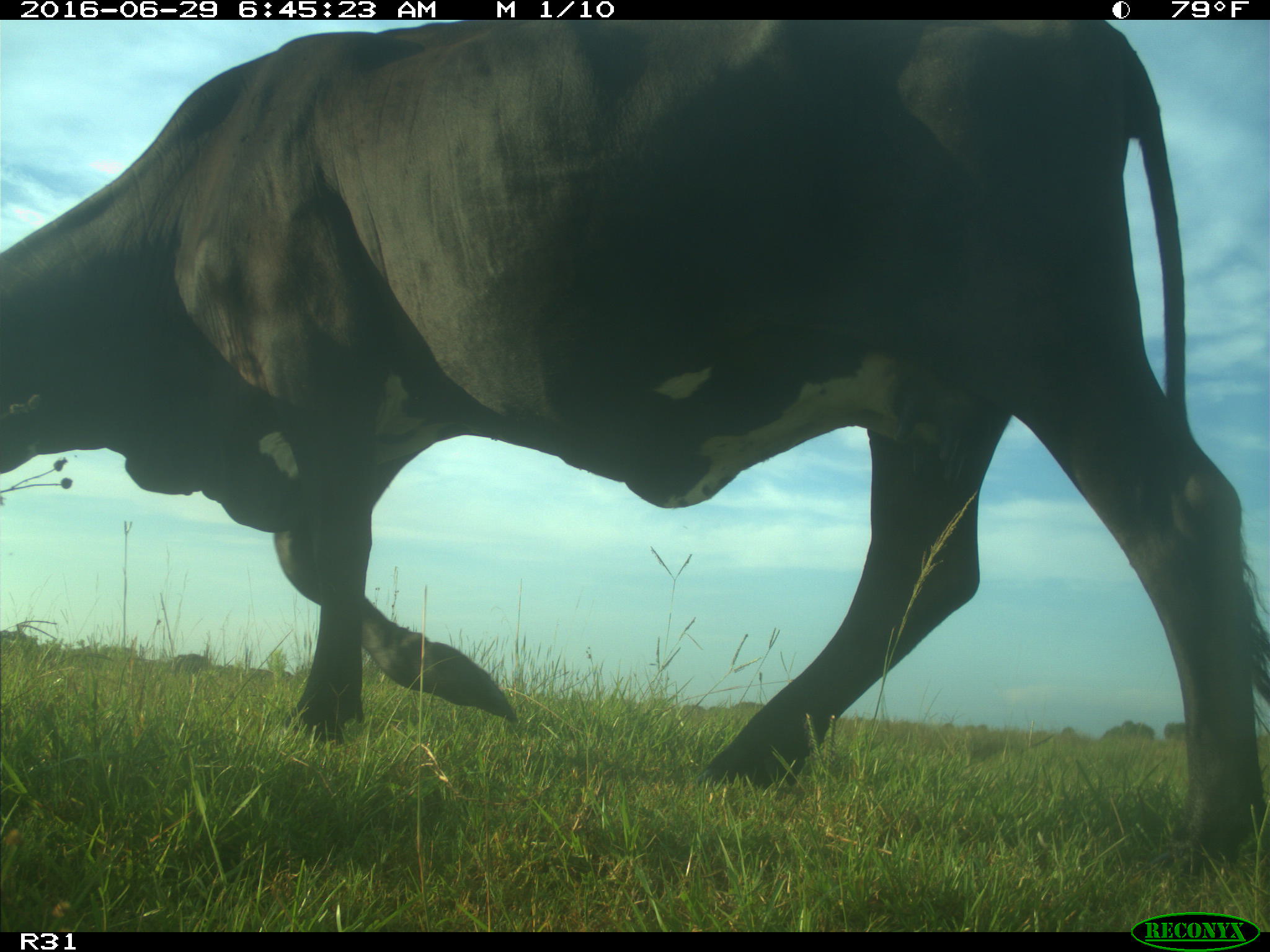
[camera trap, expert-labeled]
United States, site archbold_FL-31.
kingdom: Animalia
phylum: Chordata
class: Mammalia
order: Artiodactyla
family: Bovidae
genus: Bos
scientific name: Bos taurus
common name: domestic cow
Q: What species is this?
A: Bos taurus (domestic cow).